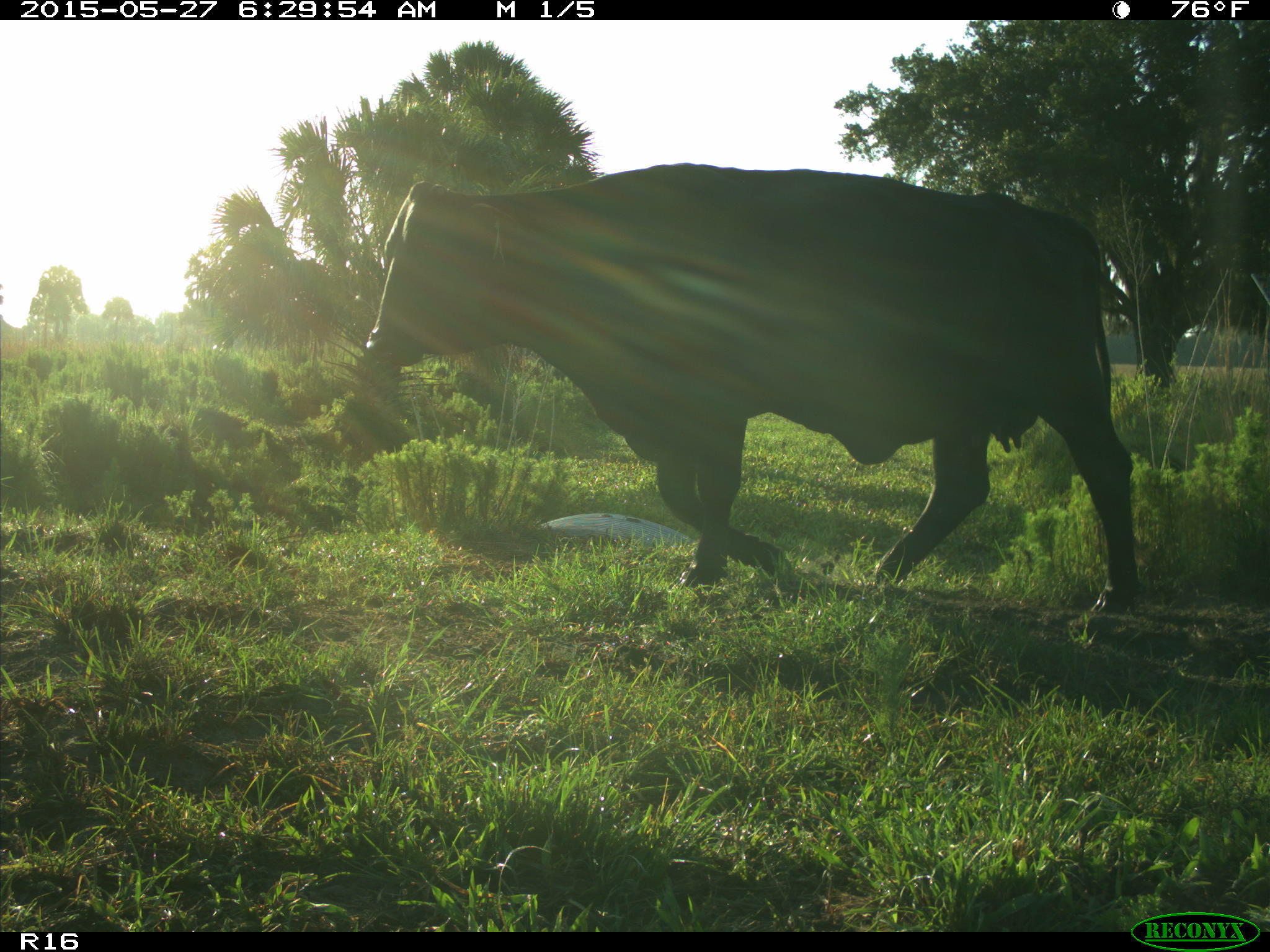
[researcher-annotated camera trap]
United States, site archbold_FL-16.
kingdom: Animalia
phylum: Chordata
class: Mammalia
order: Artiodactyla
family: Bovidae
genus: Bos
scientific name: Bos taurus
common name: domestic cow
Bos taurus (domestic cow).